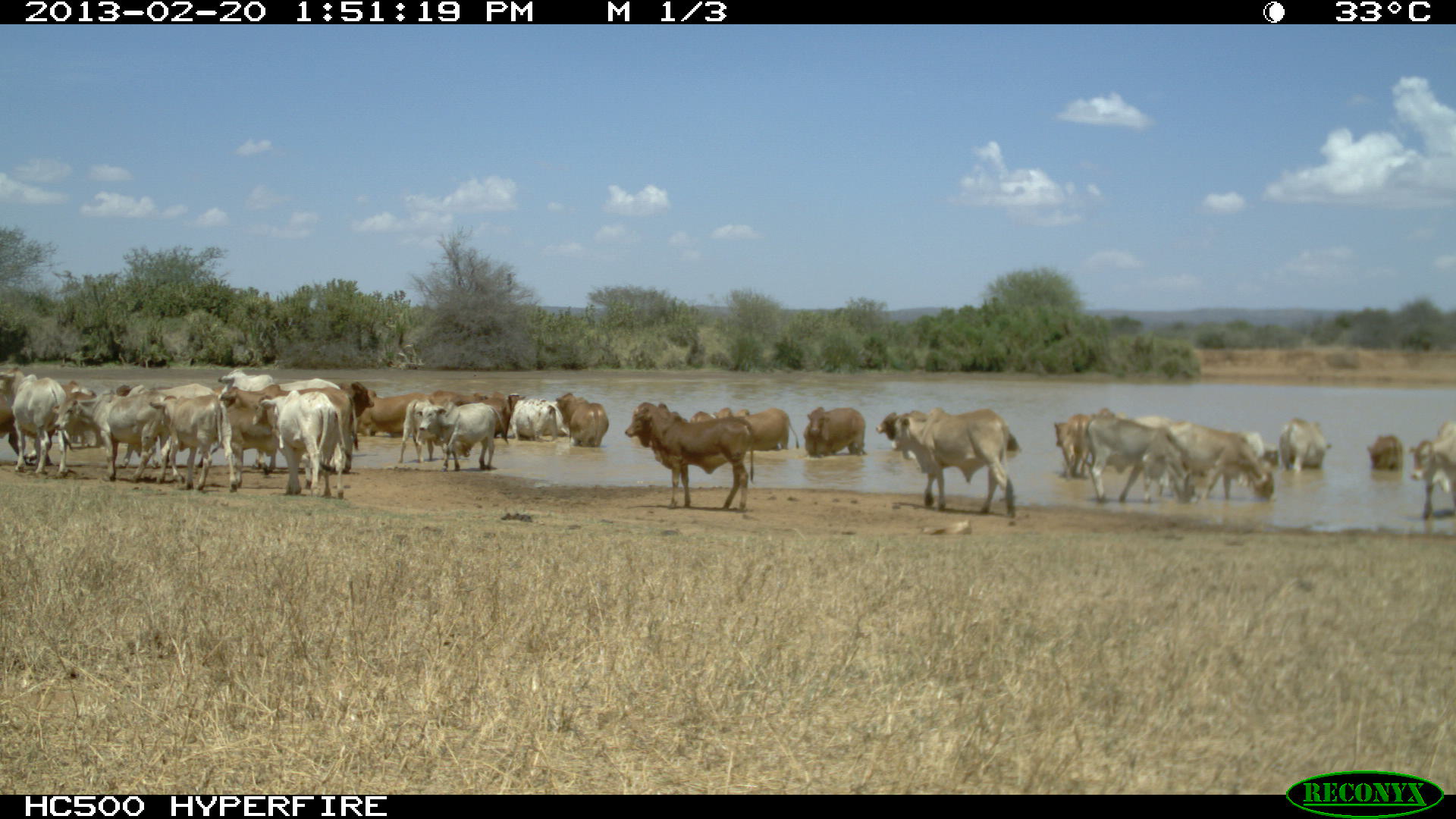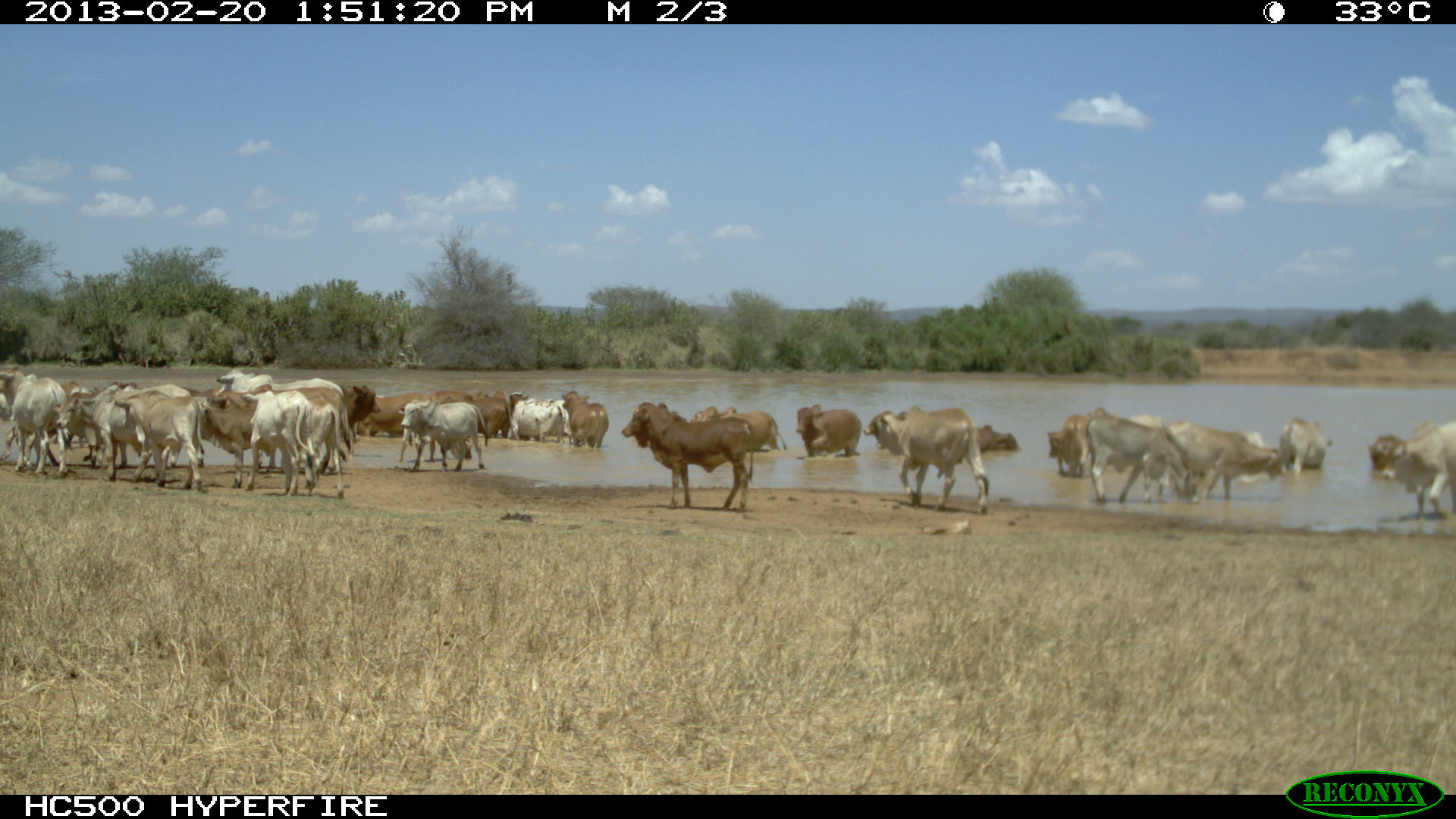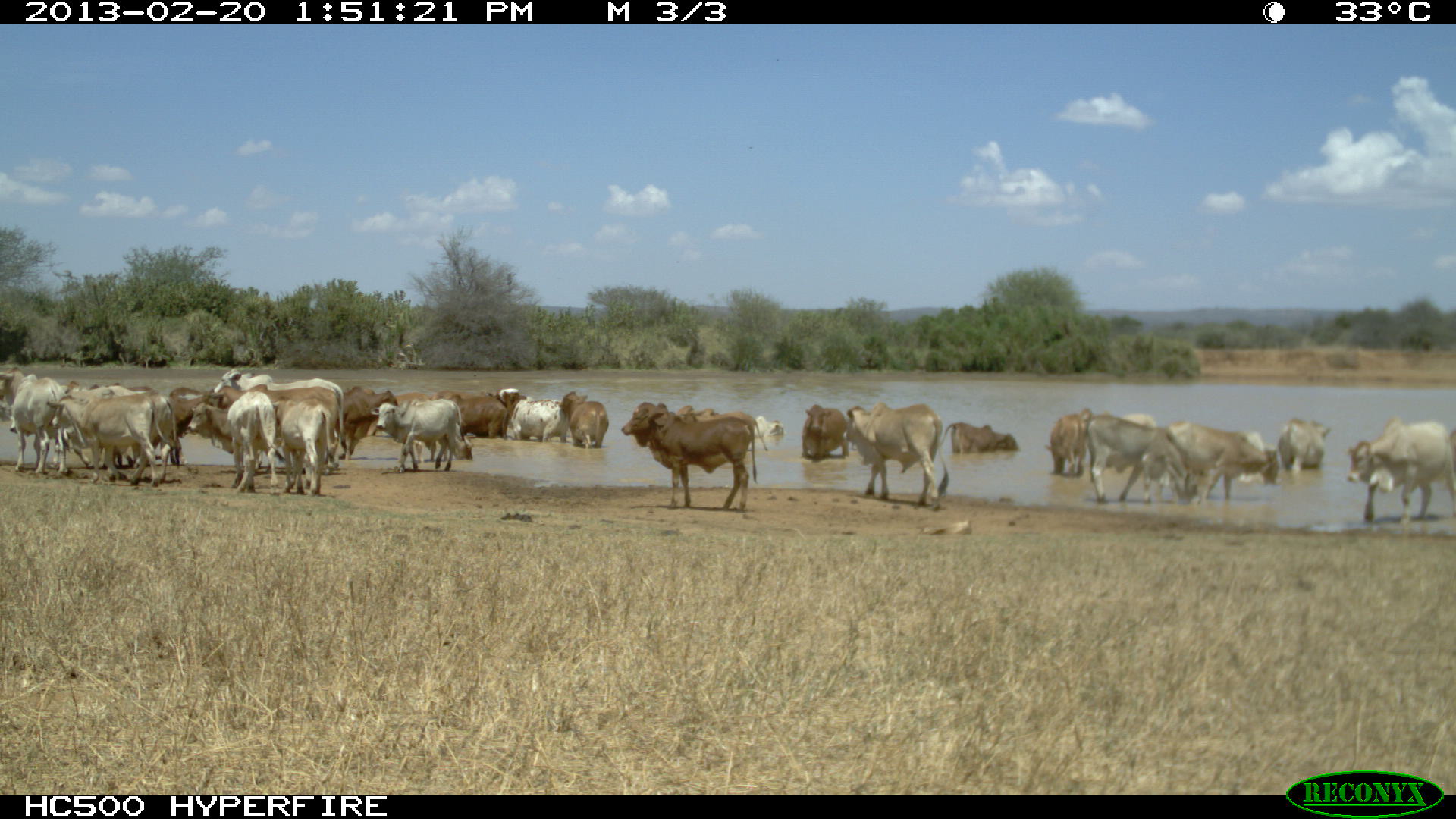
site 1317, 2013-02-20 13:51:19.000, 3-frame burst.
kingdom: Animalia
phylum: Chordata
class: Mammalia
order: Artiodactyla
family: Bovidae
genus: Bos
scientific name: Bos taurus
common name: domestic cattle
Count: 28.